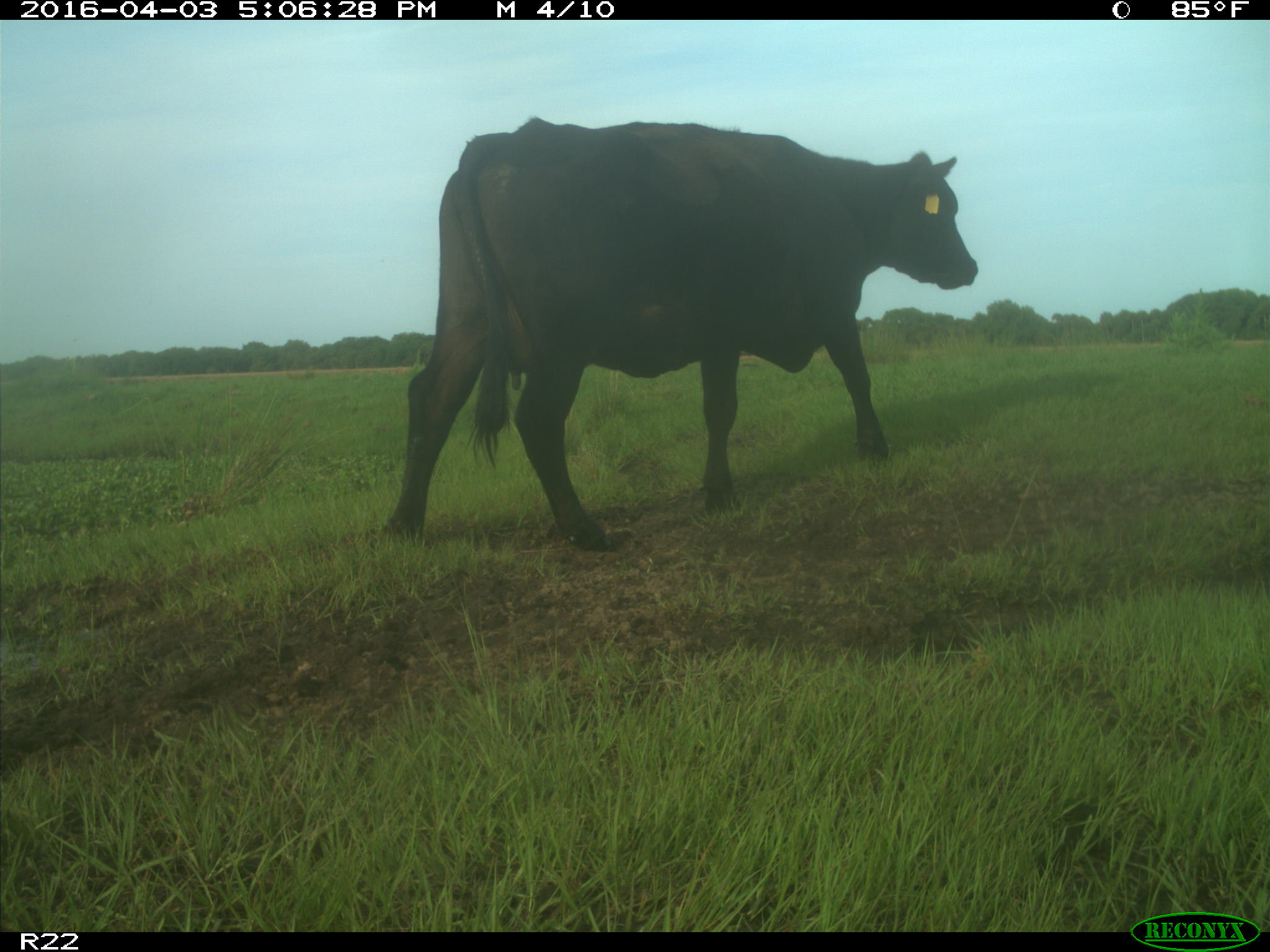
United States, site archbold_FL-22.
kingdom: Animalia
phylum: Chordata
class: Mammalia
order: Artiodactyla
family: Bovidae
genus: Bos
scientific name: Bos taurus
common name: domestic cow